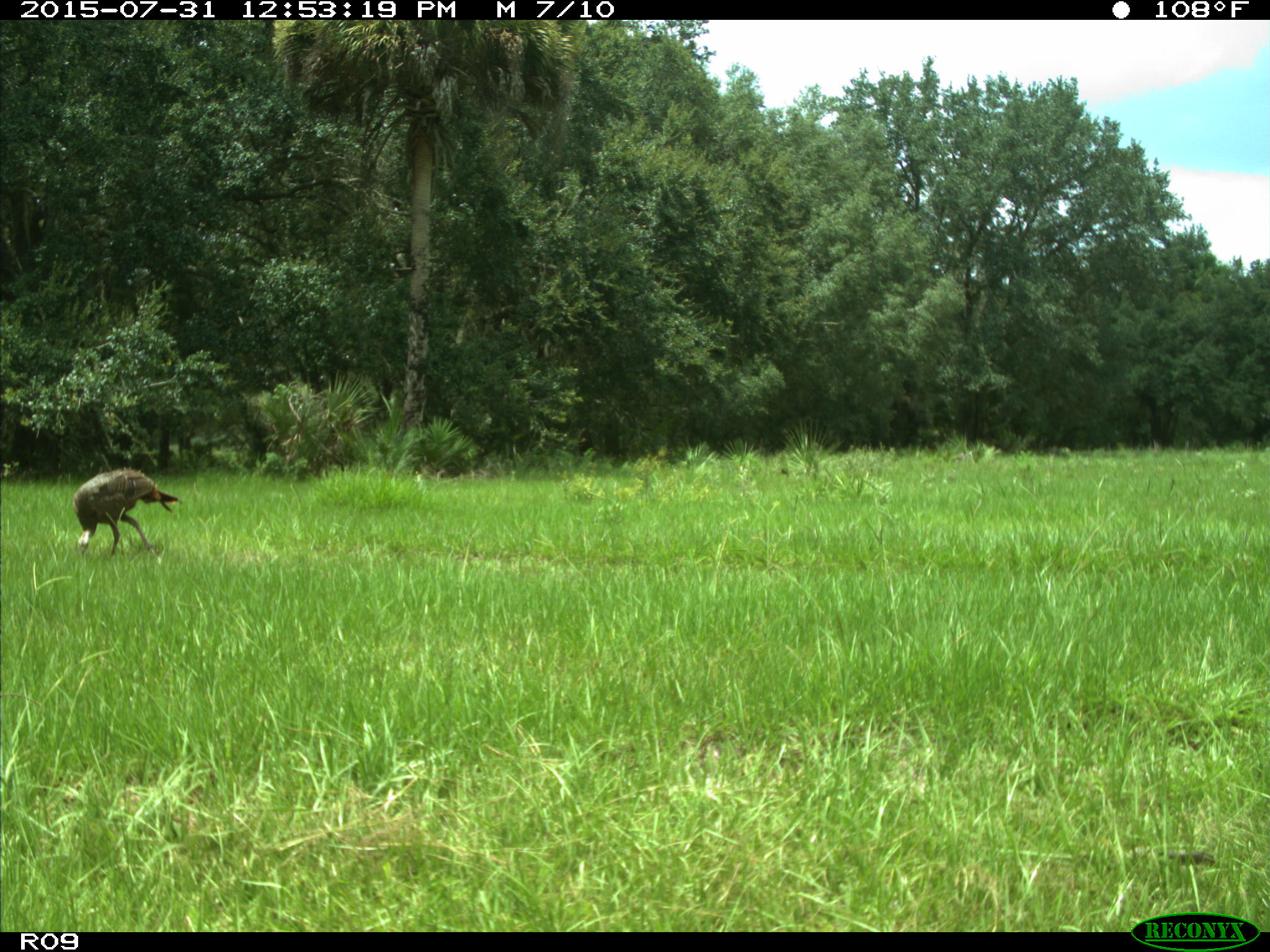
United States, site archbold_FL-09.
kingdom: Animalia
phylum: Chordata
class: Aves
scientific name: Aves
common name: birds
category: unidentified bird